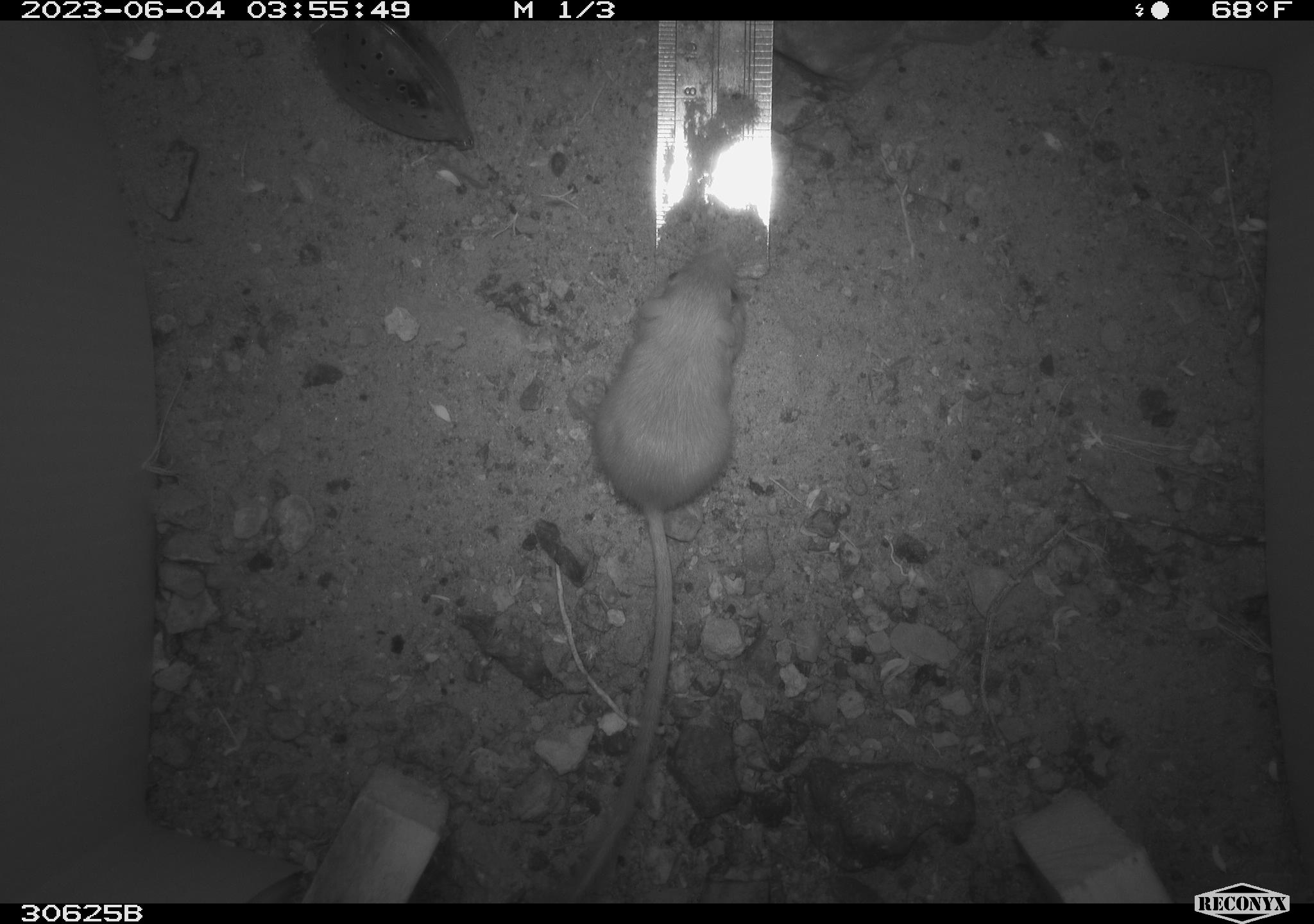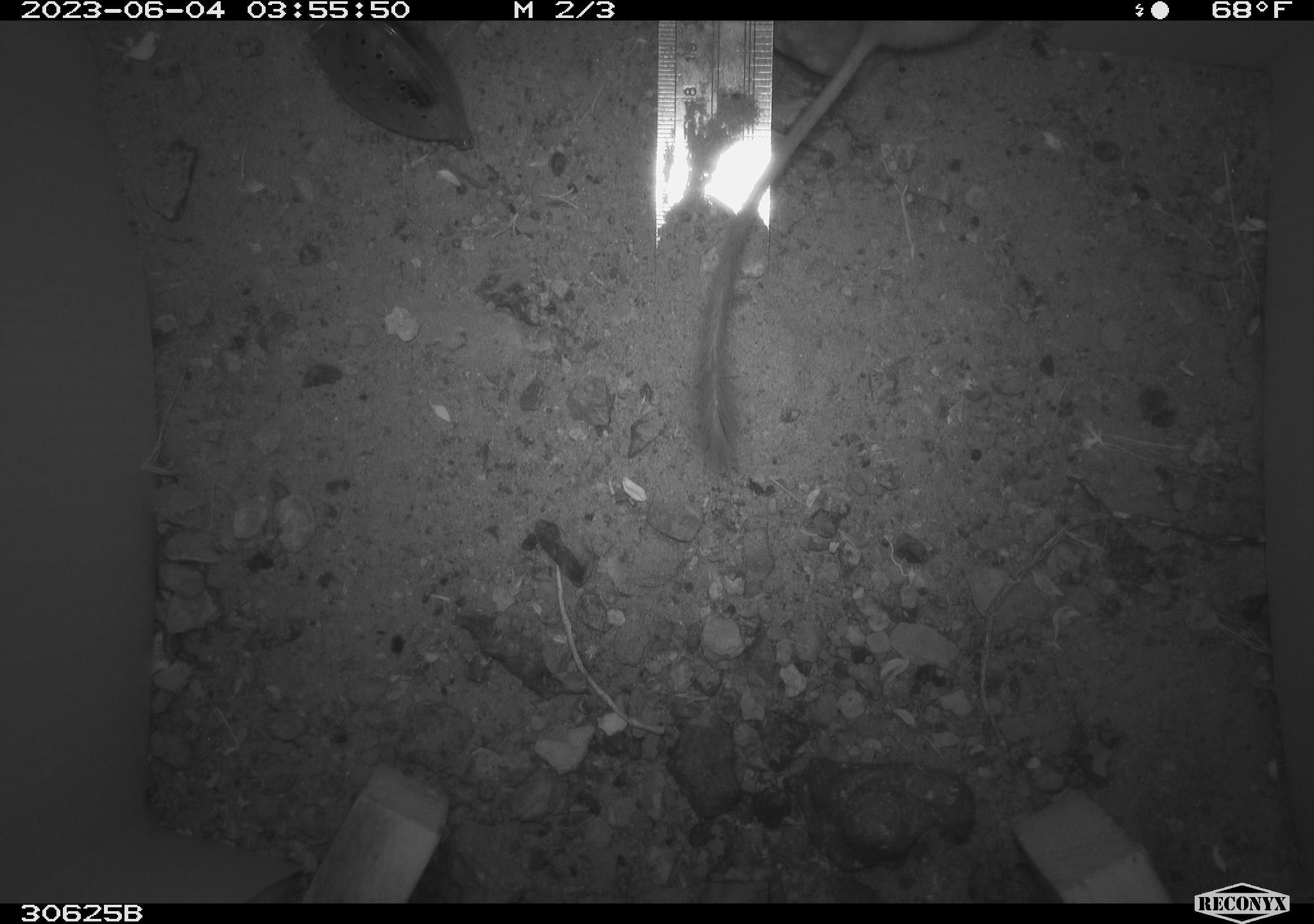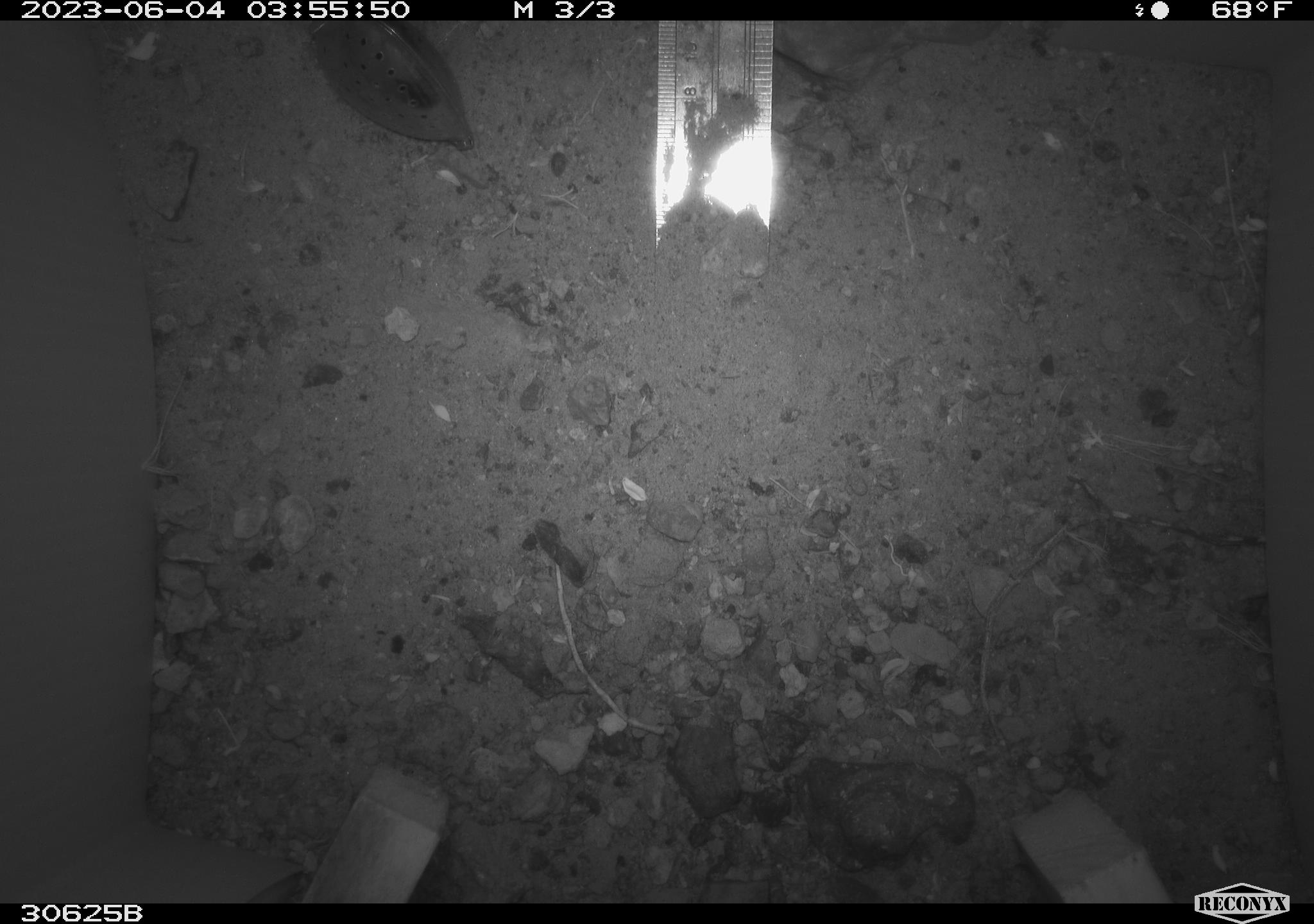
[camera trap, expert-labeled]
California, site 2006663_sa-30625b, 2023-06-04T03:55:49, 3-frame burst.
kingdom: Animalia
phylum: Chordata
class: Mammalia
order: Rodentia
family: Heteromyidae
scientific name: Heteromyidae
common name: kangaroo rats and pocket mice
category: heteromyidae family